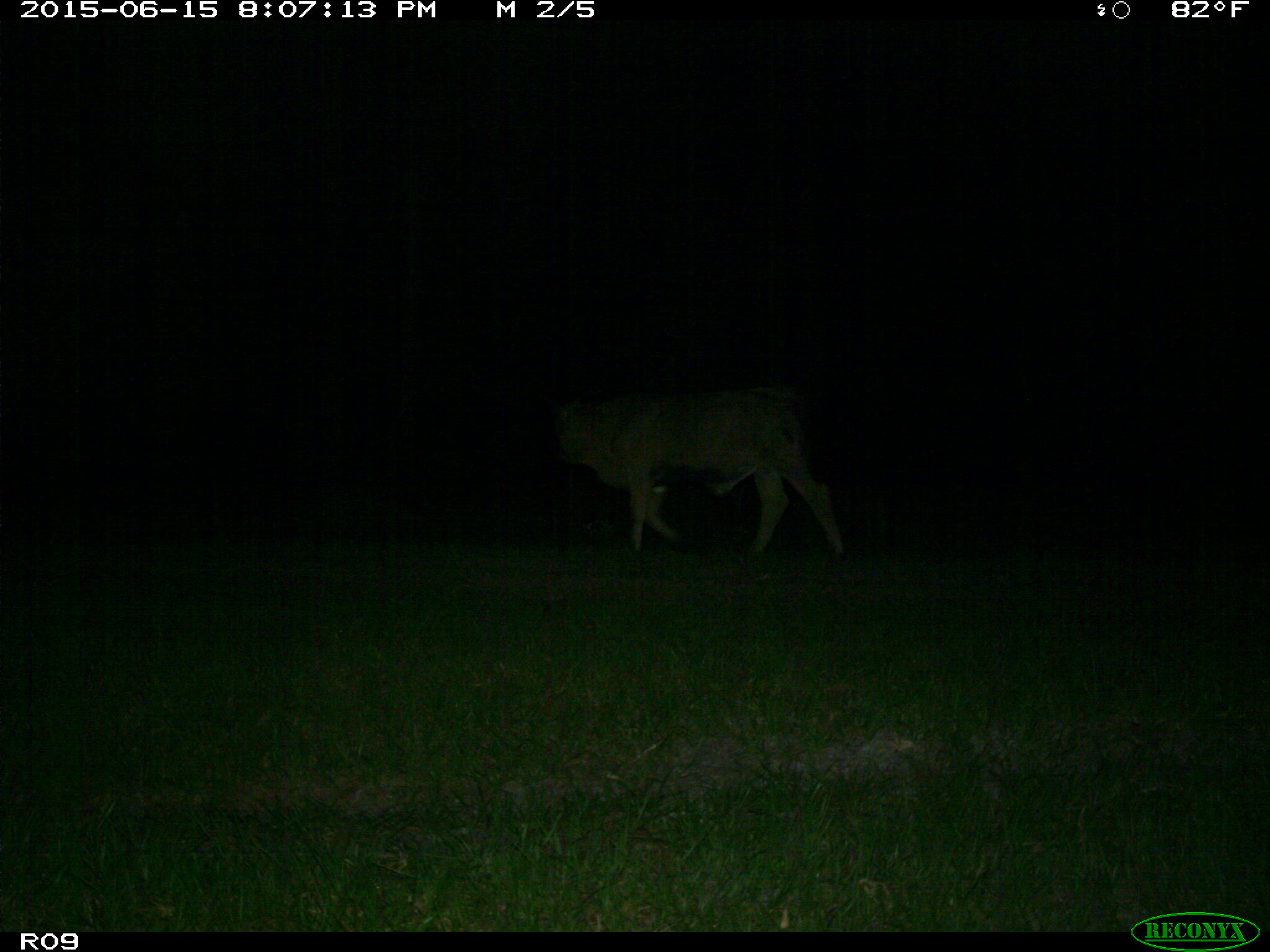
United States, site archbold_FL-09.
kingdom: Animalia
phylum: Chordata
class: Mammalia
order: Artiodactyla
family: Bovidae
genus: Bos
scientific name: Bos taurus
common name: domestic cow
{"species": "Bos taurus (domestic cow)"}